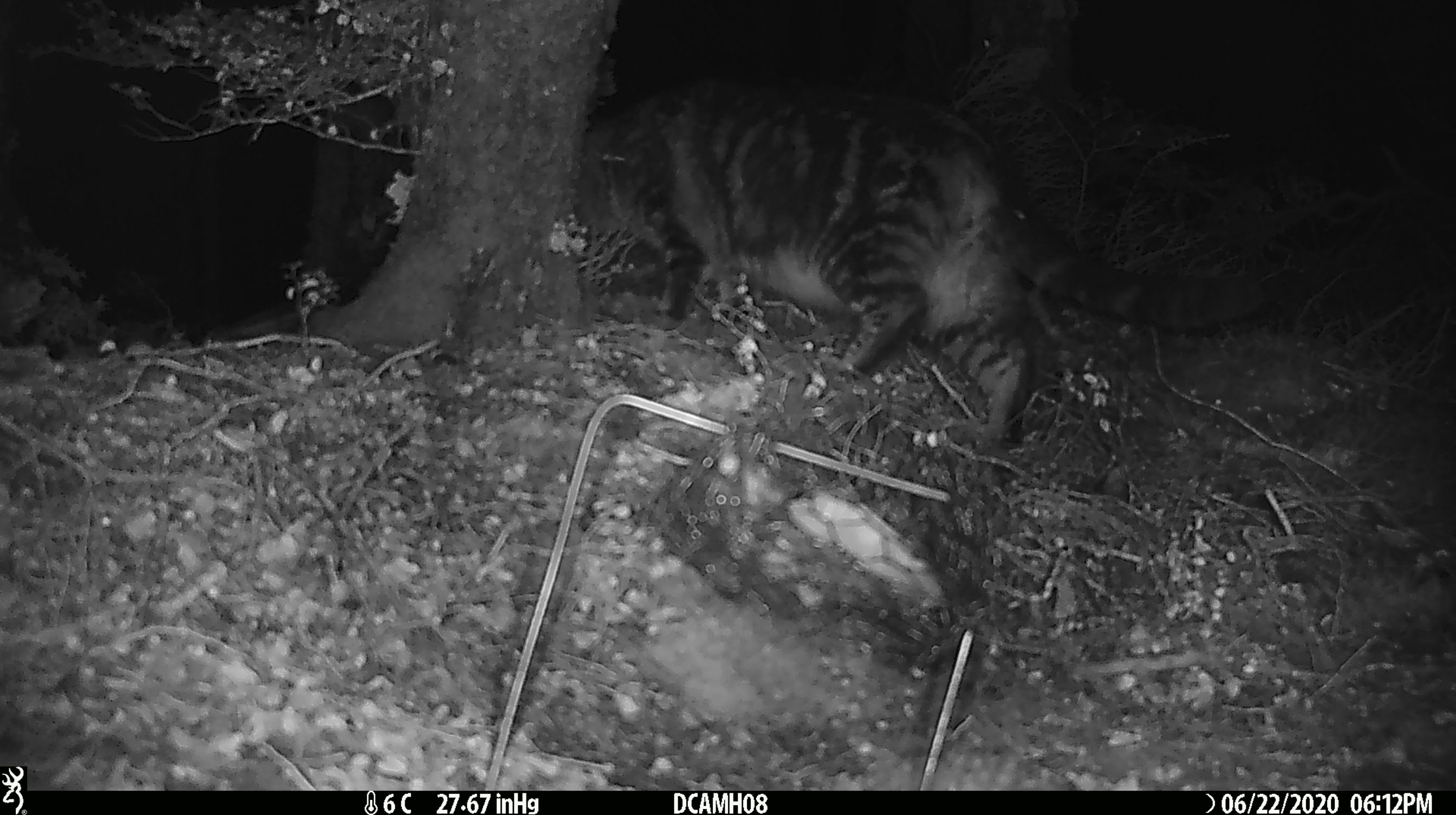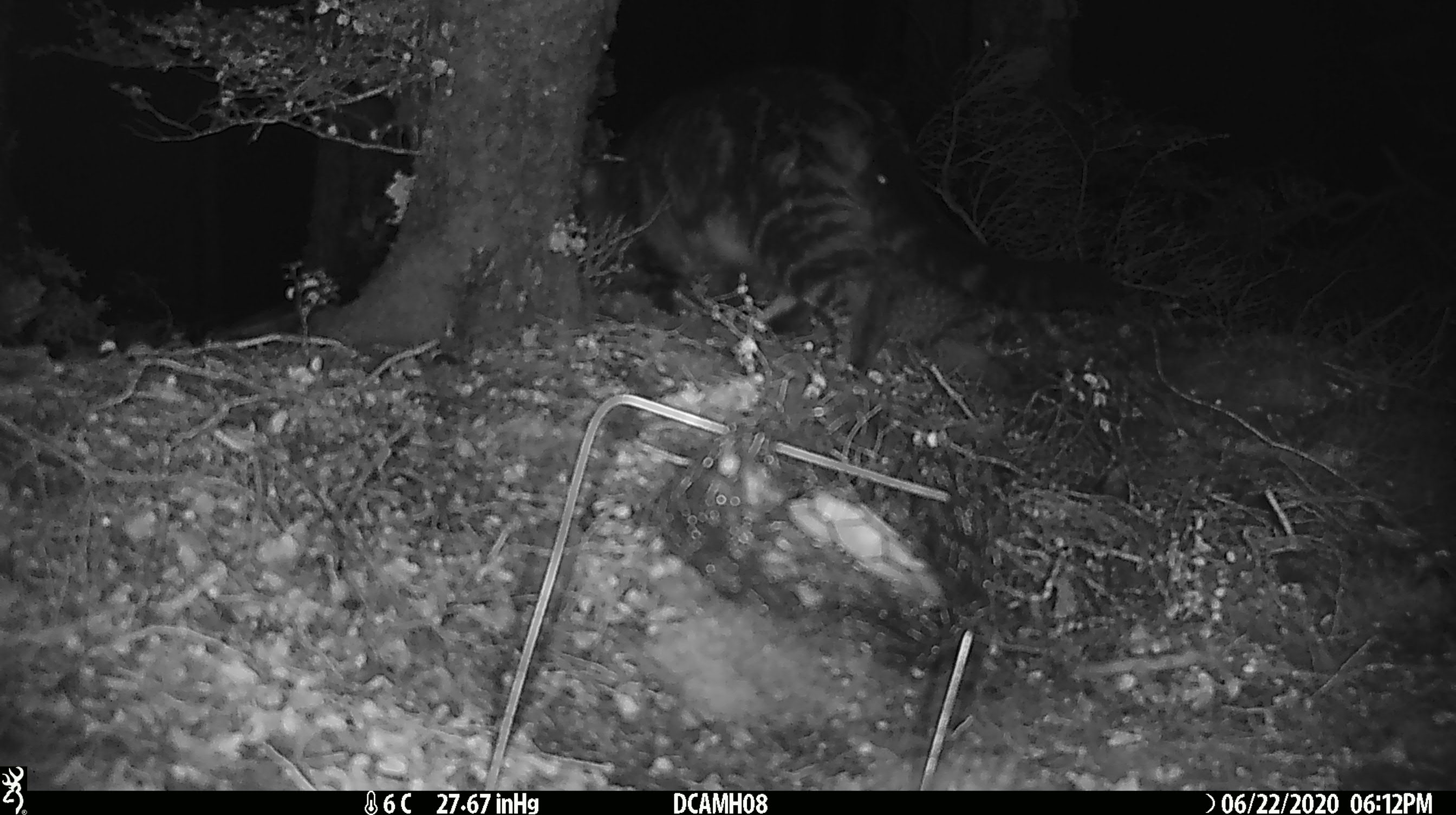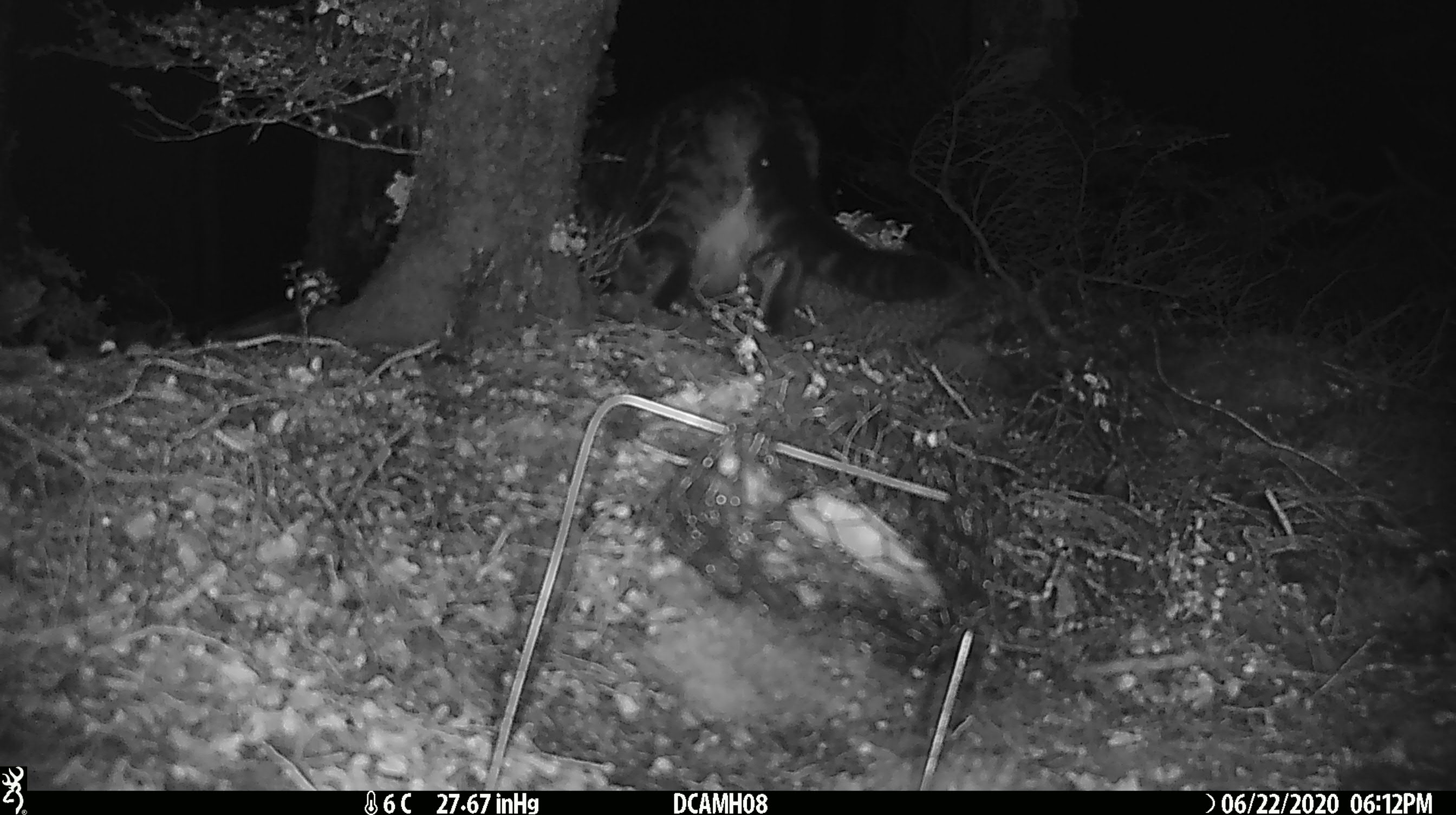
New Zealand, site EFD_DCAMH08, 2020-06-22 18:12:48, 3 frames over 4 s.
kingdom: Animalia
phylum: Chordata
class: Mammalia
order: Carnivora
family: Felidae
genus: Felis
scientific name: Felis catus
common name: domestic cat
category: cat